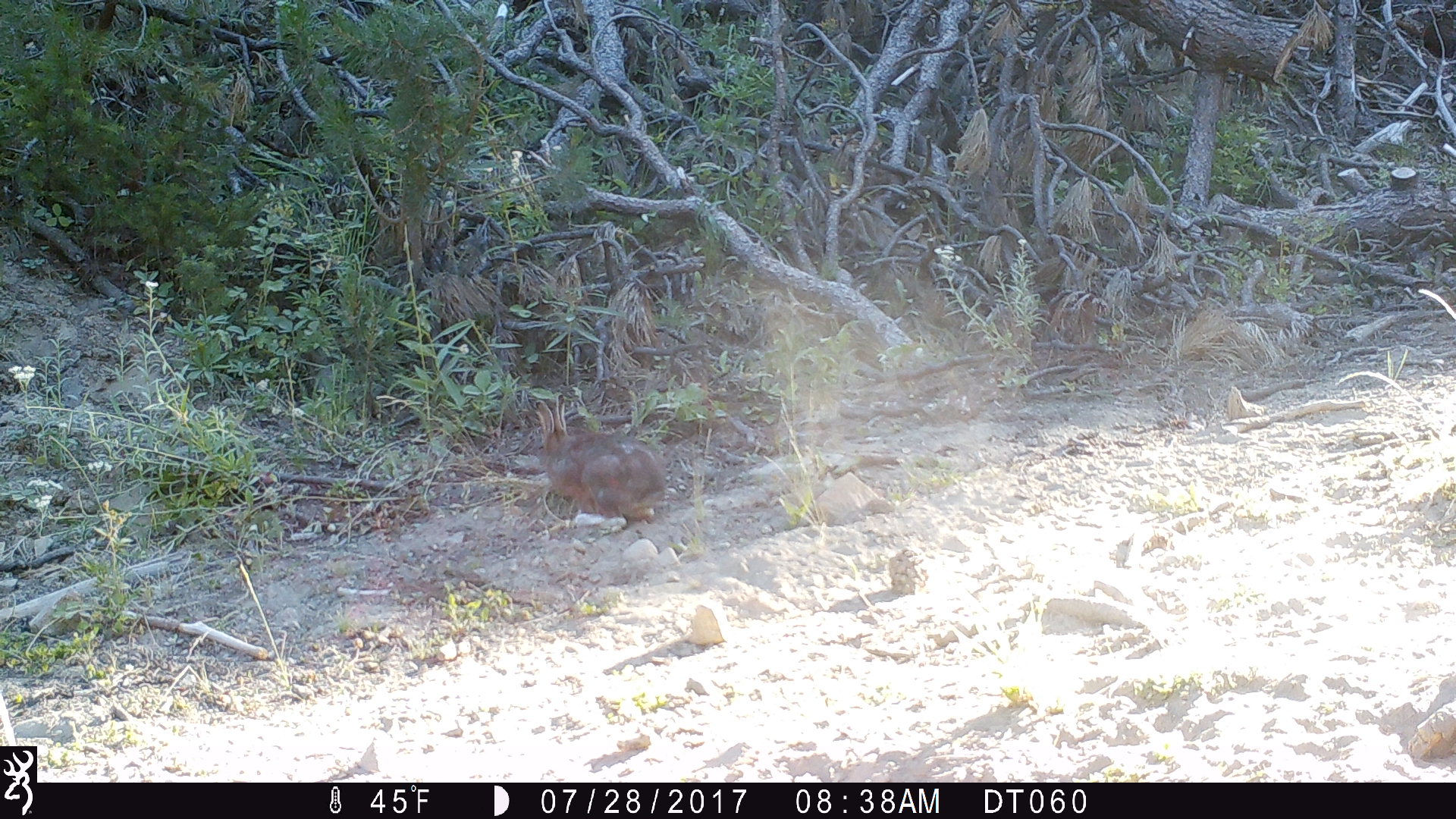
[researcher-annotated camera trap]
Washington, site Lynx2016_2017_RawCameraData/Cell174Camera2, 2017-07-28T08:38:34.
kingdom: Animalia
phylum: Chordata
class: Mammalia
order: Lagomorpha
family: Leporidae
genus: Lepus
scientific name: Lepus americanus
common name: snowshoe hare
Lepus americanus (snowshoe hare). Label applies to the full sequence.